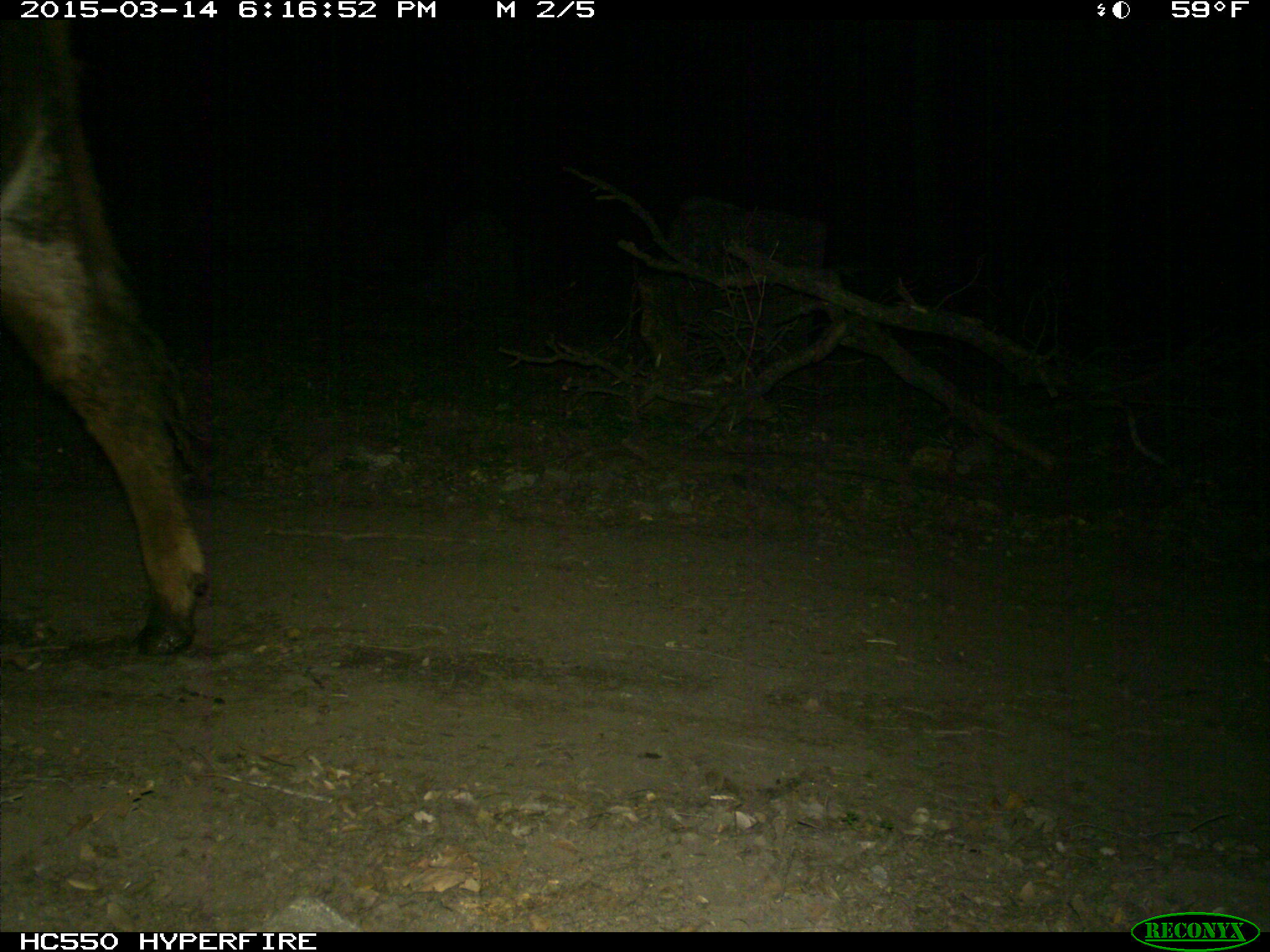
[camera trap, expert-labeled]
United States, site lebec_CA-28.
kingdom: Animalia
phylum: Chordata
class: Mammalia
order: Artiodactyla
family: Bovidae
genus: Bos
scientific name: Bos taurus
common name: domestic cow